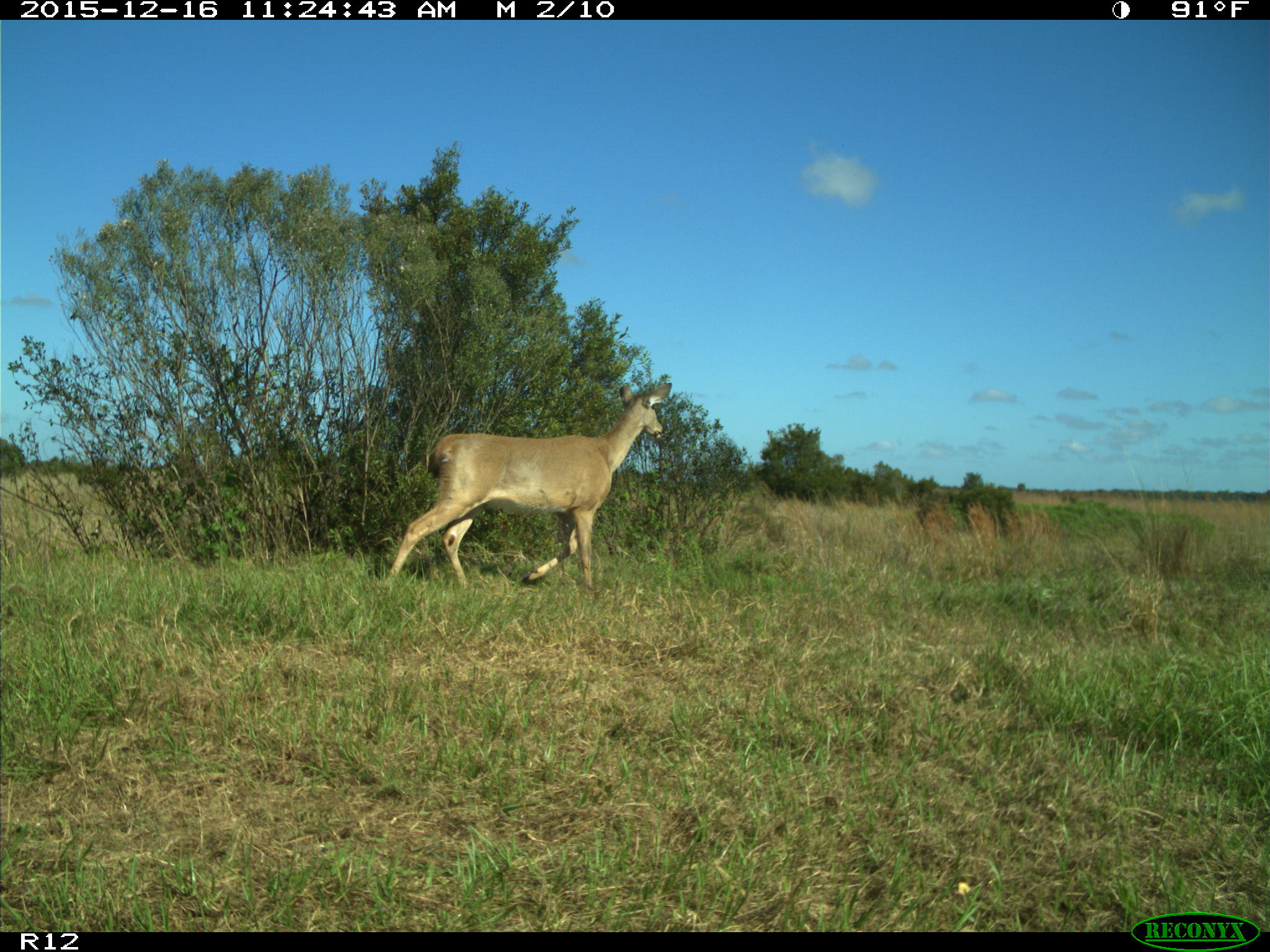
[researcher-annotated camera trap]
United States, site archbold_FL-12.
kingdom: Animalia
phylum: Chordata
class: Mammalia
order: Artiodactyla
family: Cervidae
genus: Odocoileus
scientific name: Odocoileus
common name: deer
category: unidentified deer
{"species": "unidentified deer (deer) (Odocoileus)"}